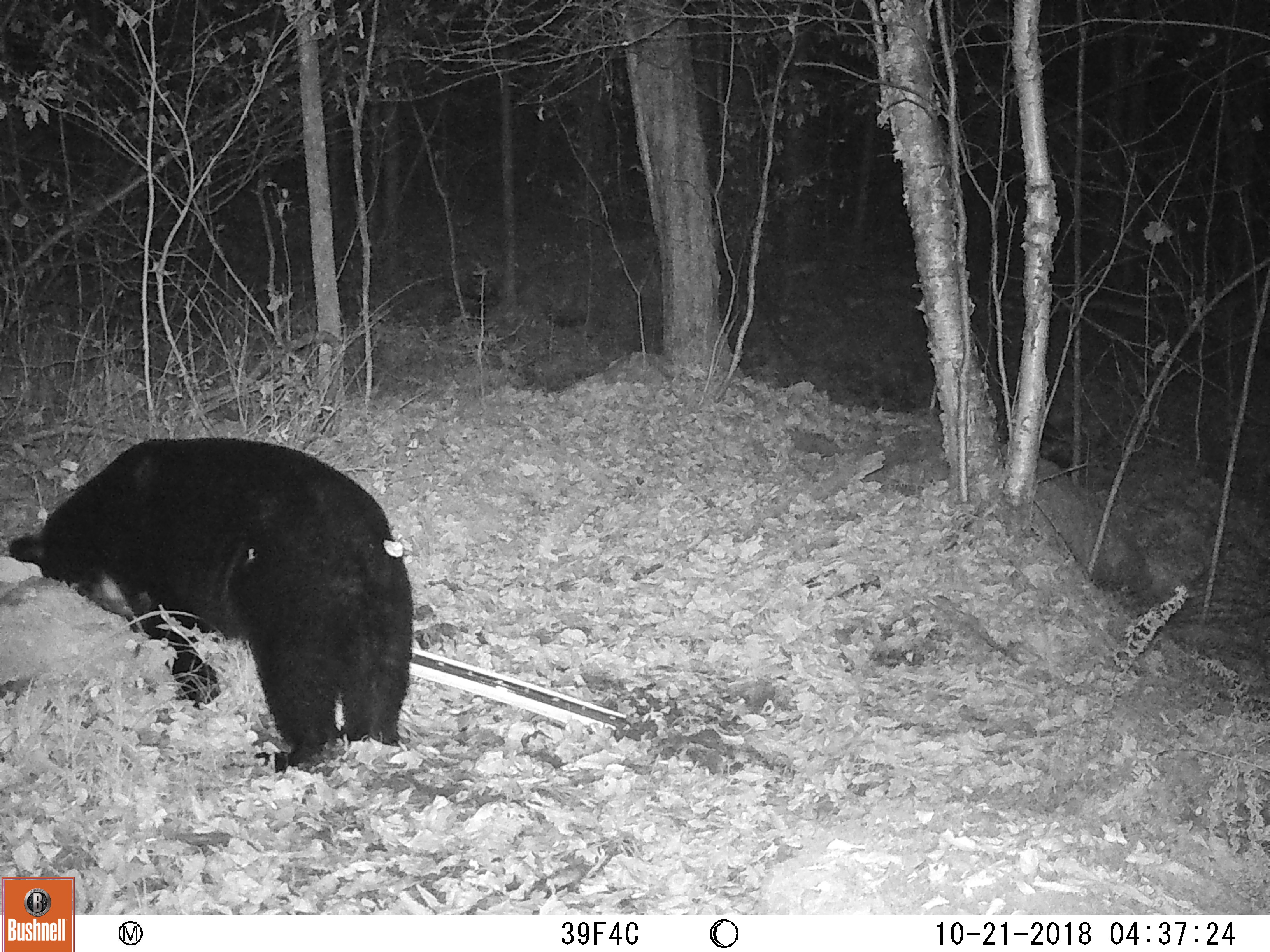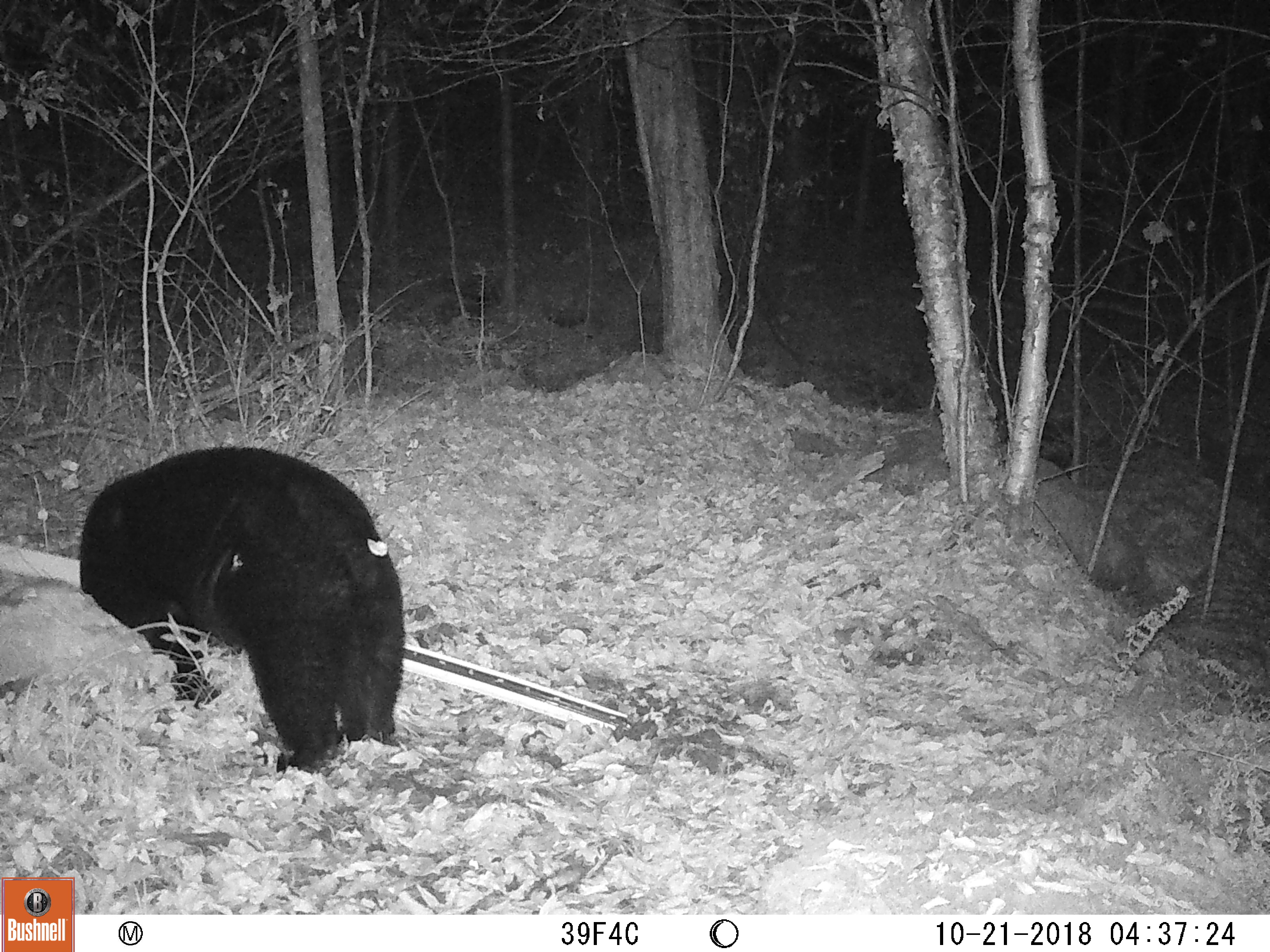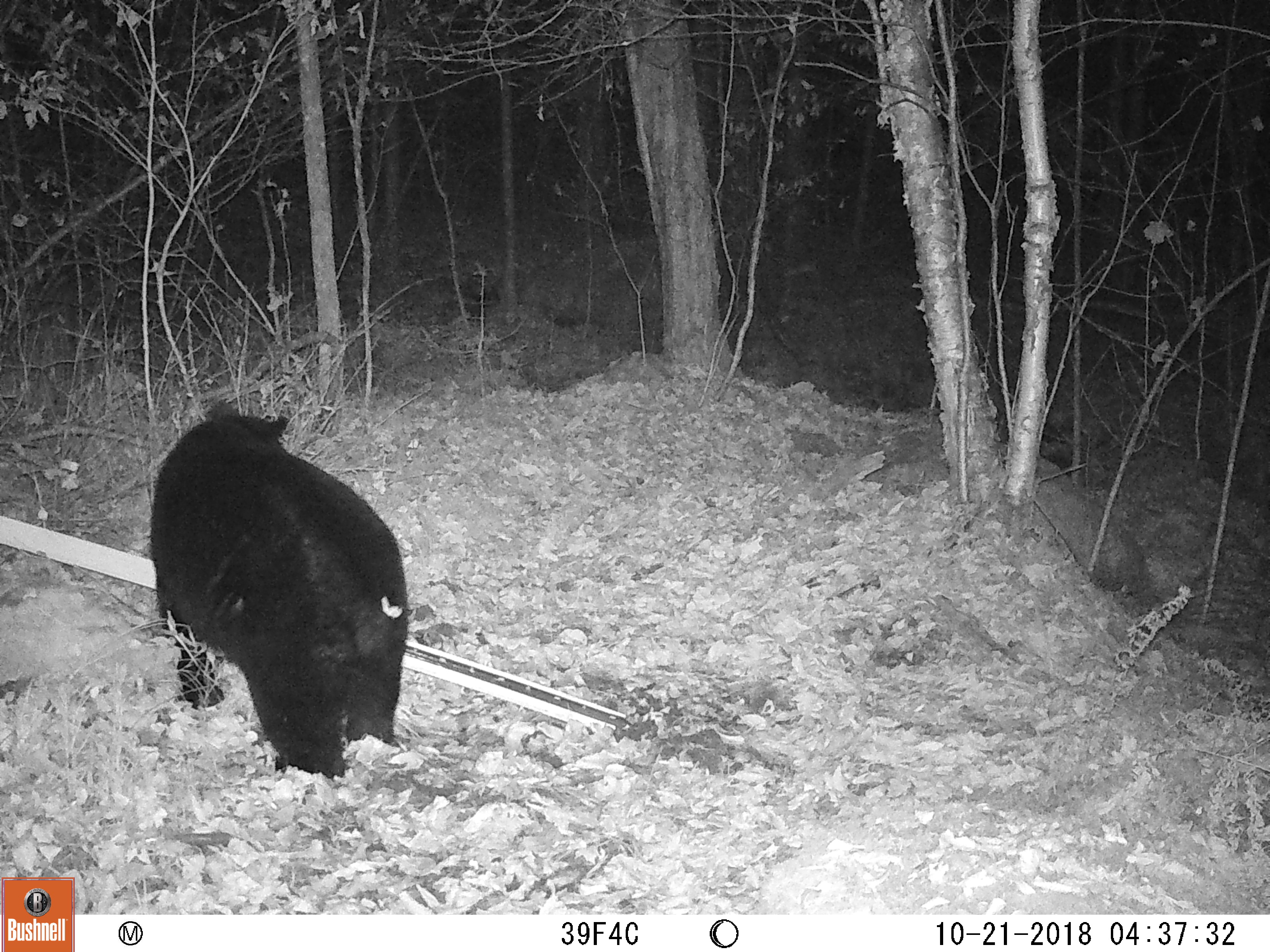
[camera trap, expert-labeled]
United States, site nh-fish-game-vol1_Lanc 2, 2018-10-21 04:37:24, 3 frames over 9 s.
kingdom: Animalia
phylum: Chordata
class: Mammalia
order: Carnivora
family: Ursidae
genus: Ursus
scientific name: Ursus americanus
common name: black bear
Black bear (Ursus americanus).